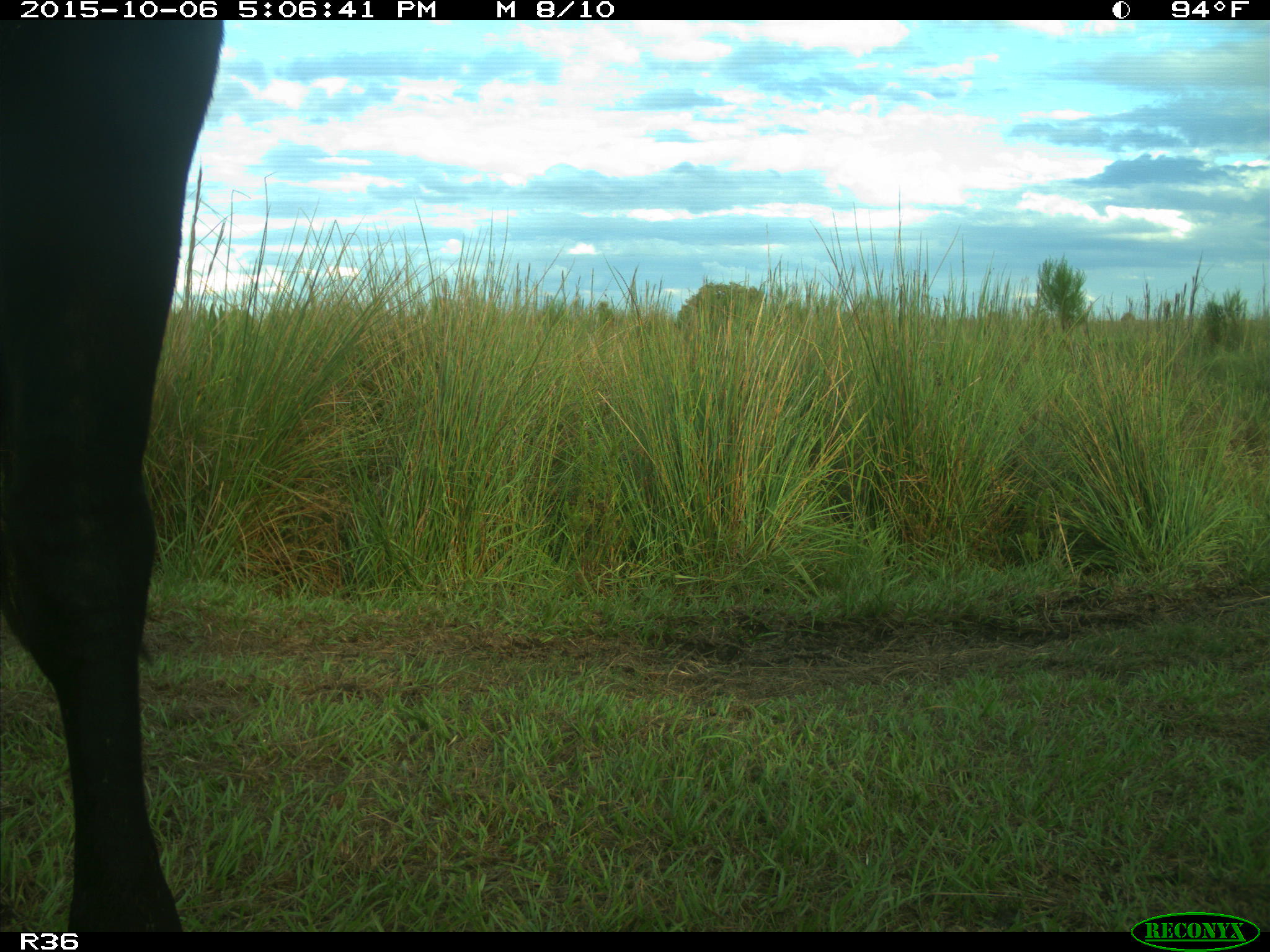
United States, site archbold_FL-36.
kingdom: Animalia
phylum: Chordata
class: Mammalia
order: Artiodactyla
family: Bovidae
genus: Bos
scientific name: Bos taurus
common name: domestic cow